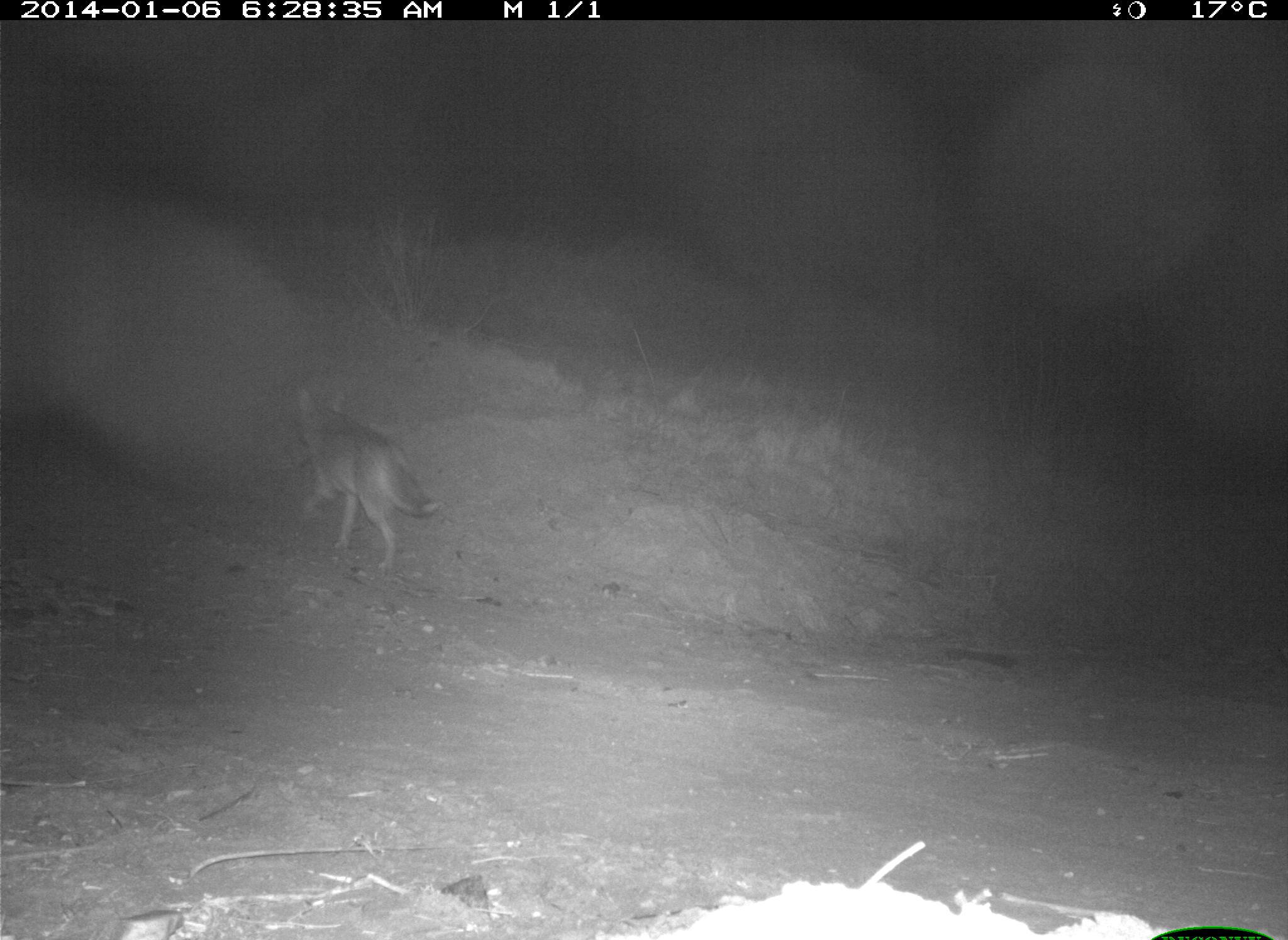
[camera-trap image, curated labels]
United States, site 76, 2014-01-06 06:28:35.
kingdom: Animalia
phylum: Chordata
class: Mammalia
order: Carnivora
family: Canidae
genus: Canis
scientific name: Canis latrans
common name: coyote